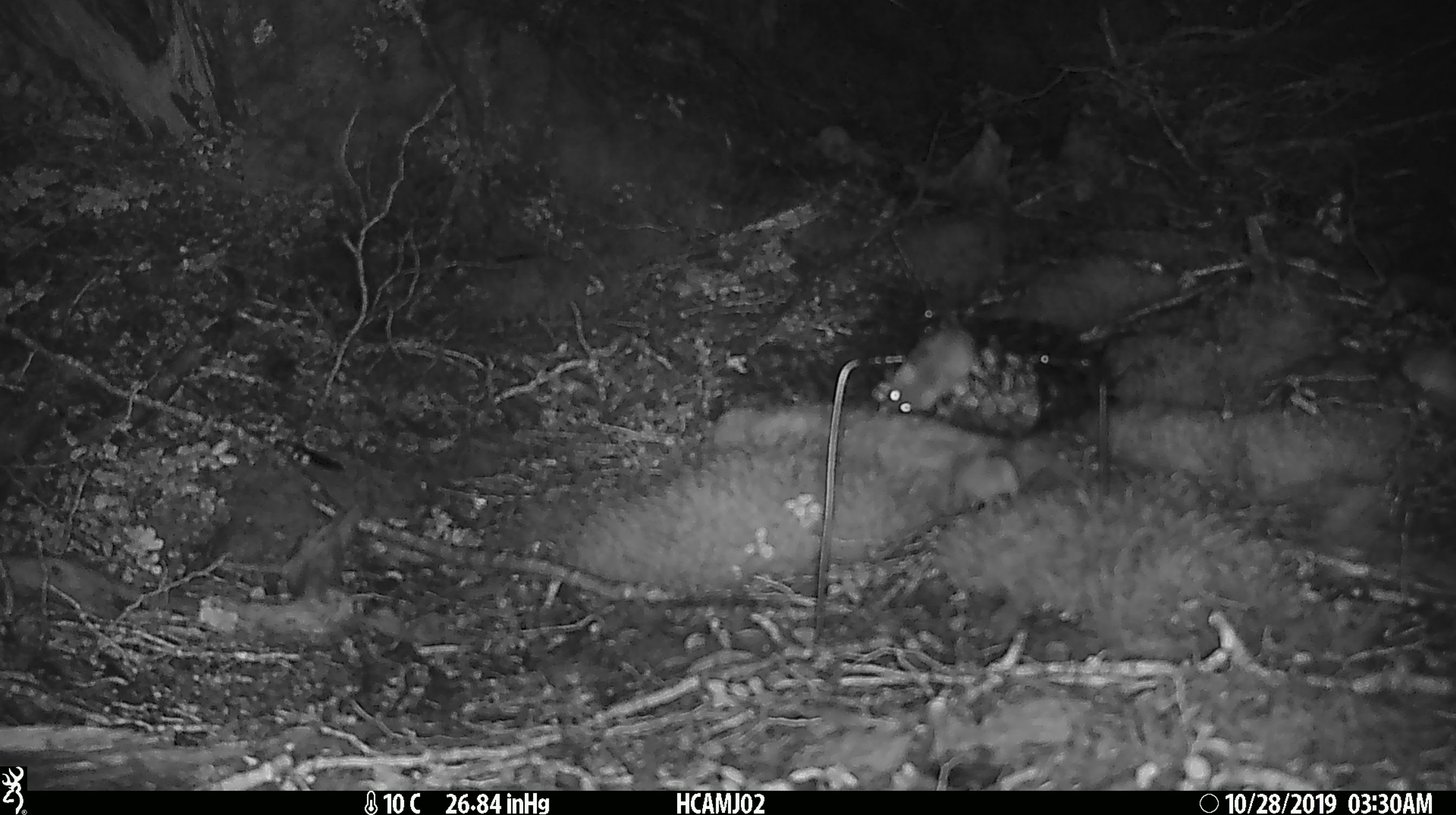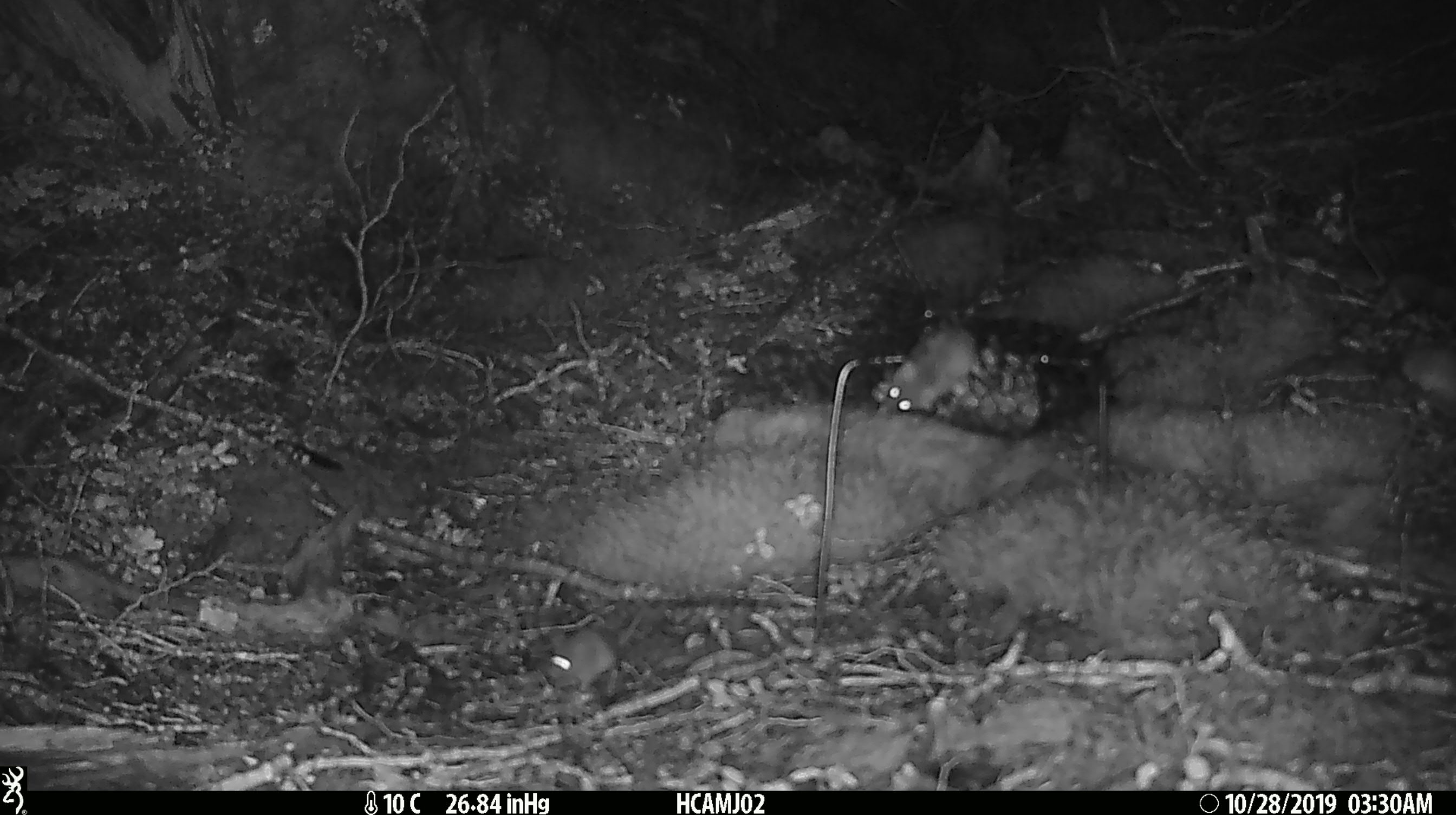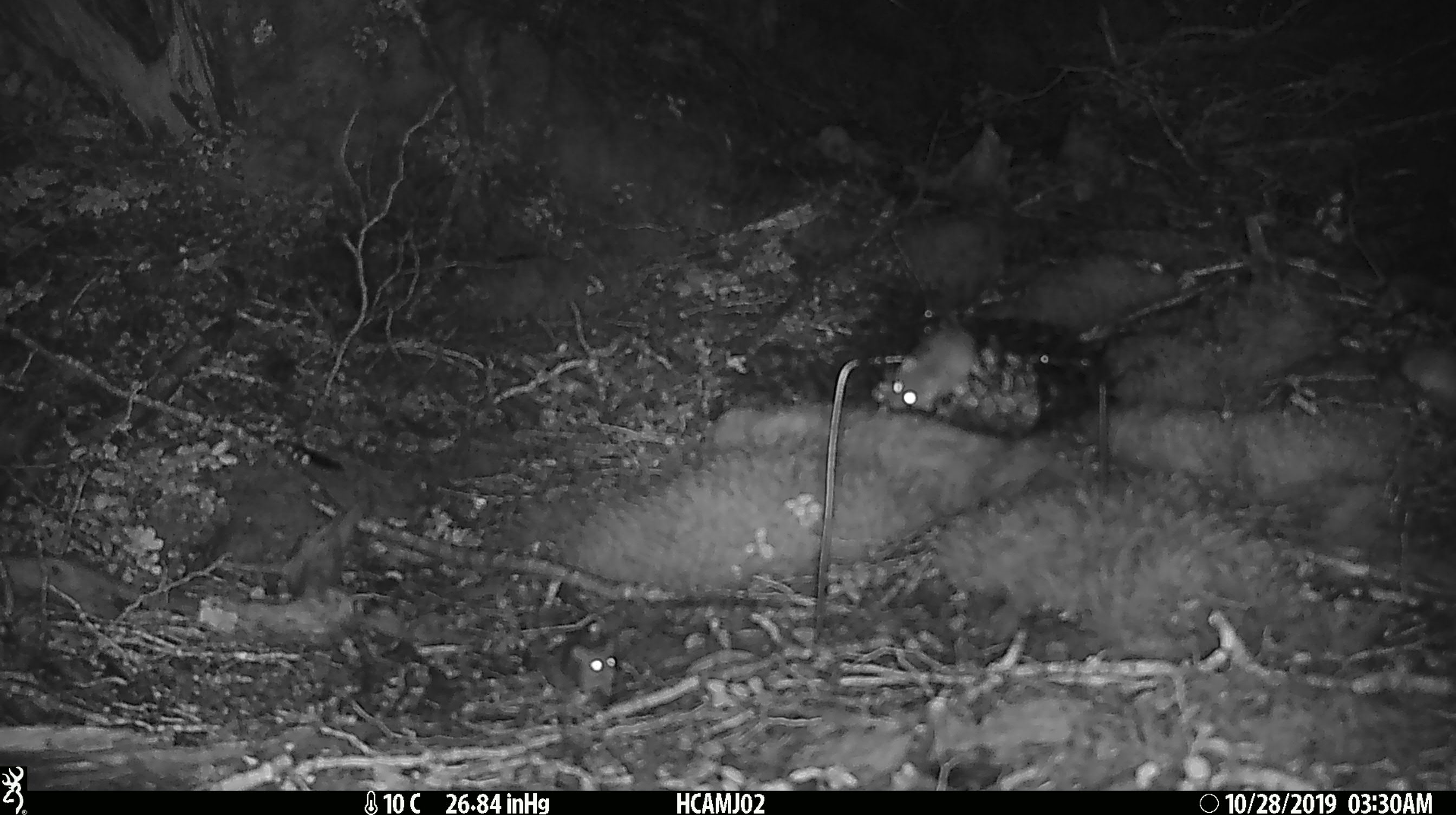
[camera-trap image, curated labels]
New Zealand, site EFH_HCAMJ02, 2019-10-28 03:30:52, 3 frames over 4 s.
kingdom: Animalia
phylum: Chordata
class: Mammalia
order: Rodentia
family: Muridae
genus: Mus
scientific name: Mus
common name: mouse